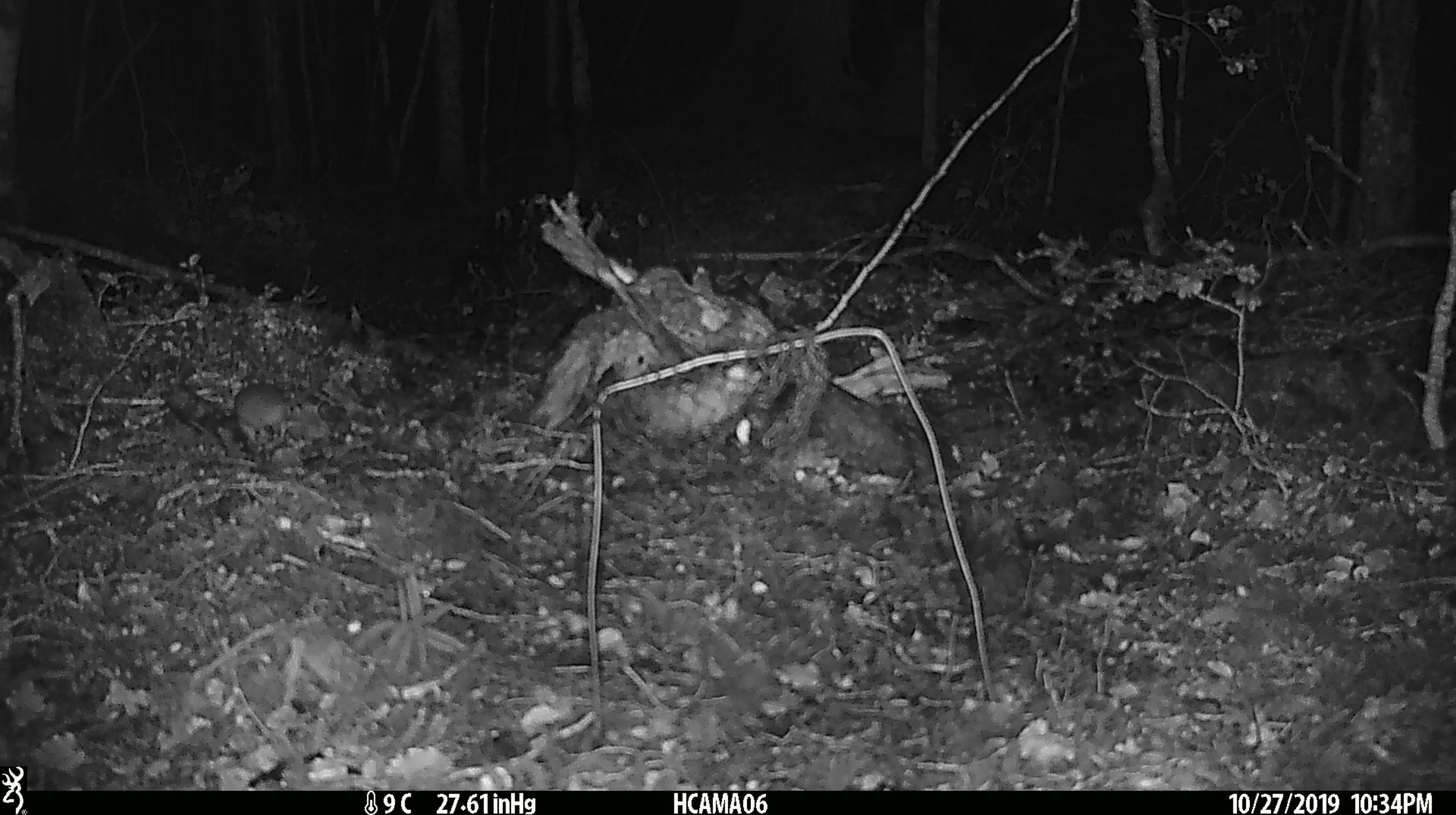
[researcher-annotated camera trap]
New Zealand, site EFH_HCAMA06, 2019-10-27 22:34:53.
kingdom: Animalia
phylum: Chordata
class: Mammalia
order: Rodentia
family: Muridae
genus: Mus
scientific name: Mus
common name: mouse